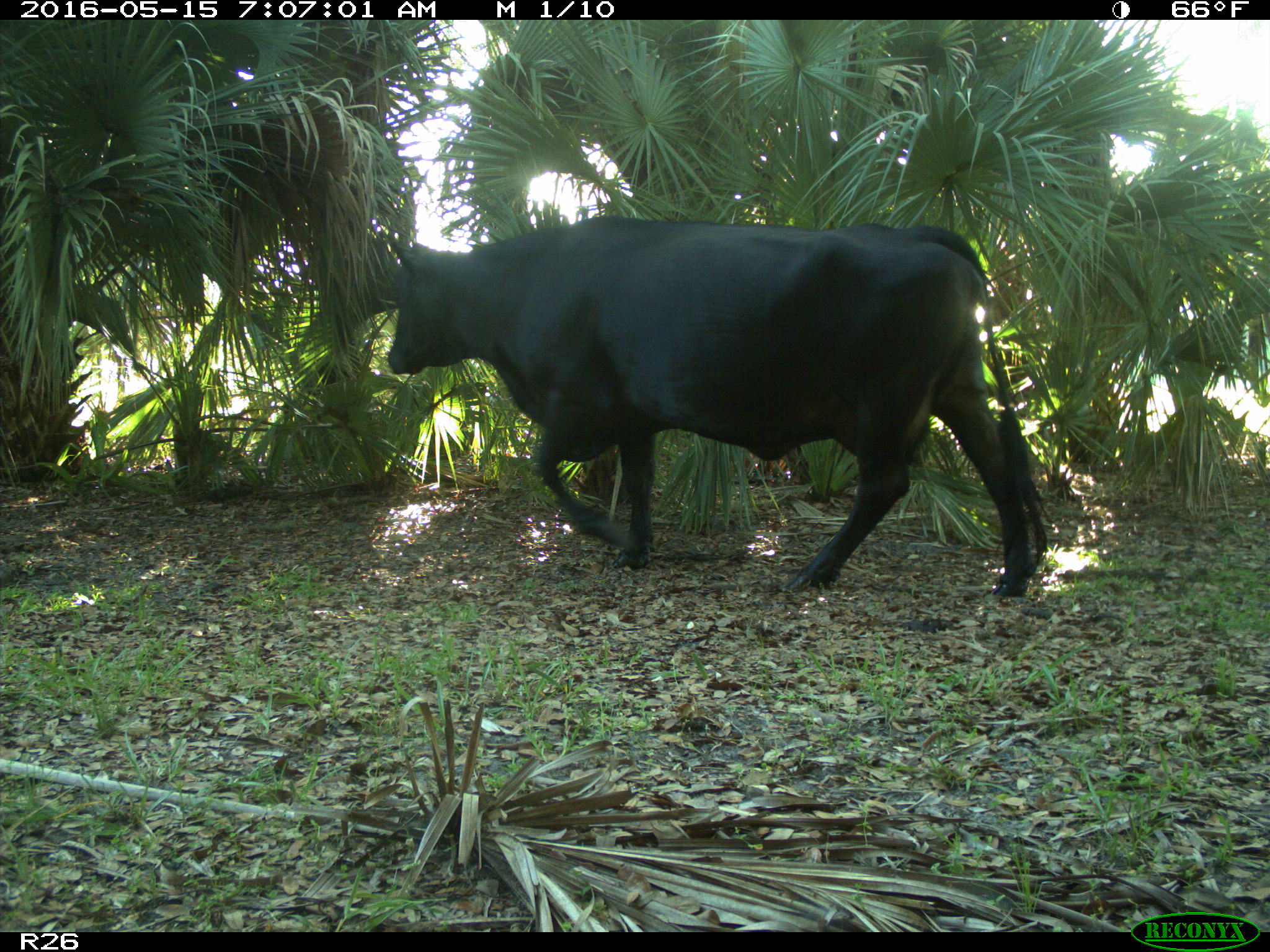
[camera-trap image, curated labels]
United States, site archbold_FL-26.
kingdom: Animalia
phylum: Chordata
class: Mammalia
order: Artiodactyla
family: Bovidae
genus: Bos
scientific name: Bos taurus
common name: domestic cow